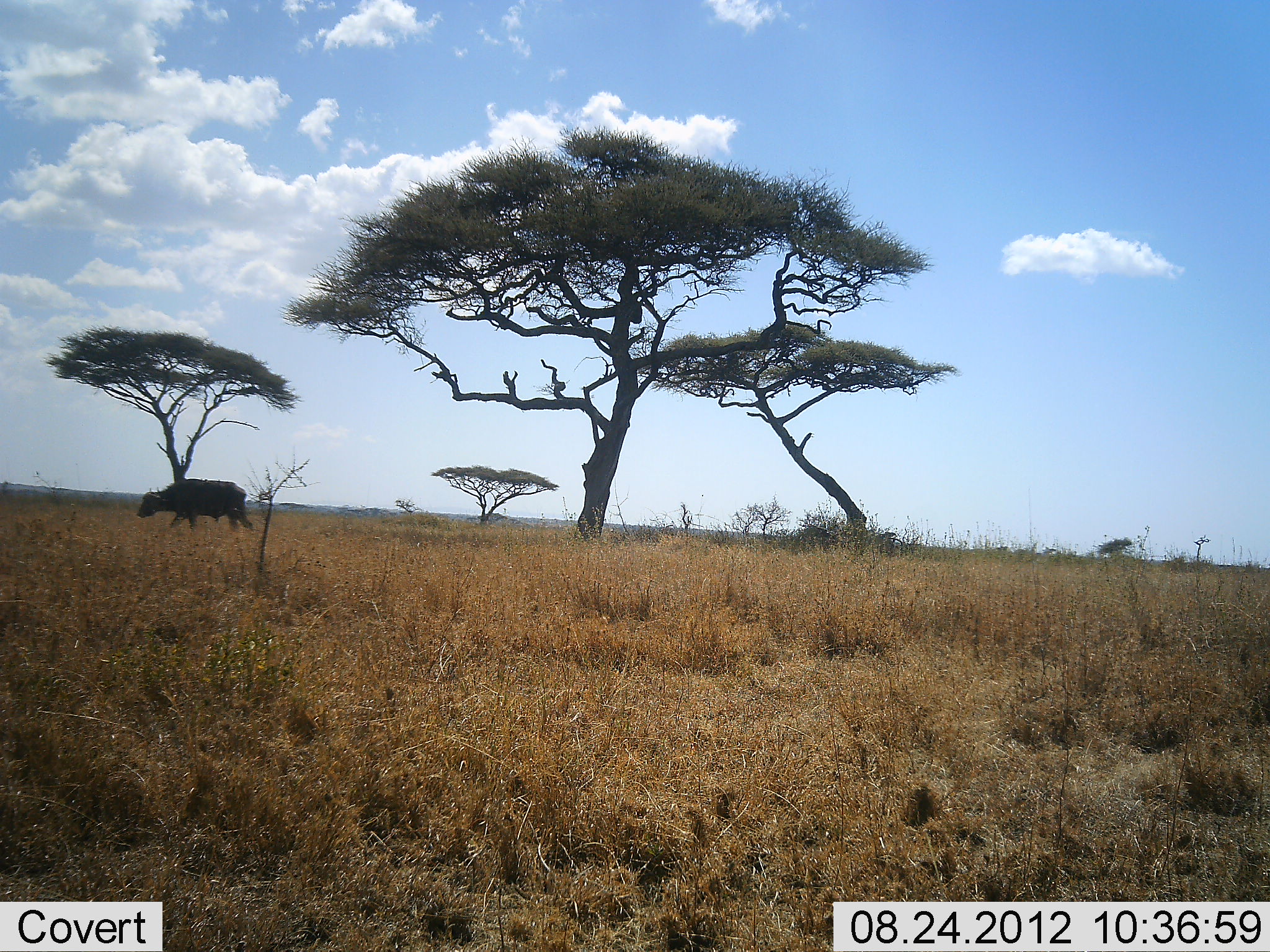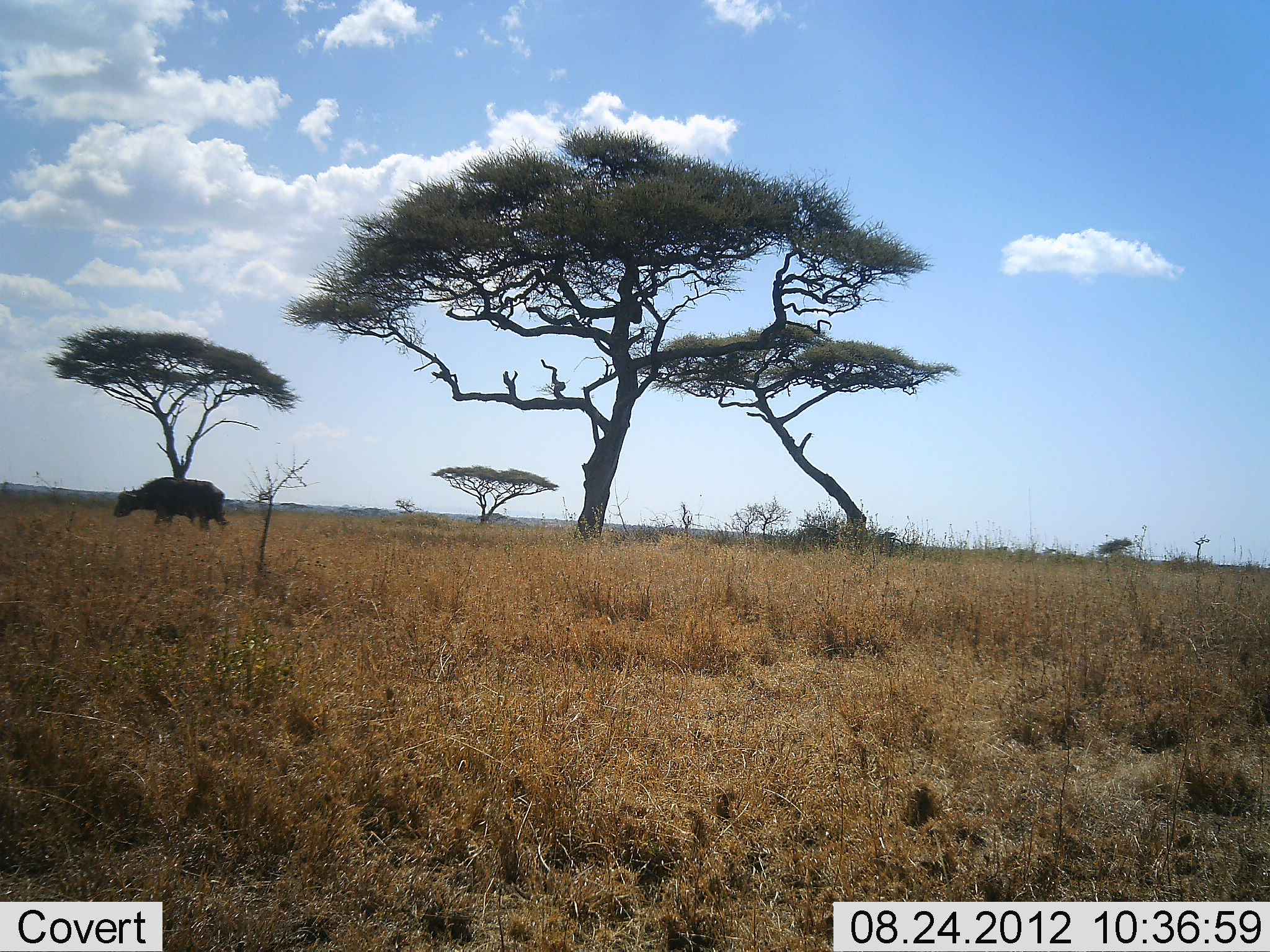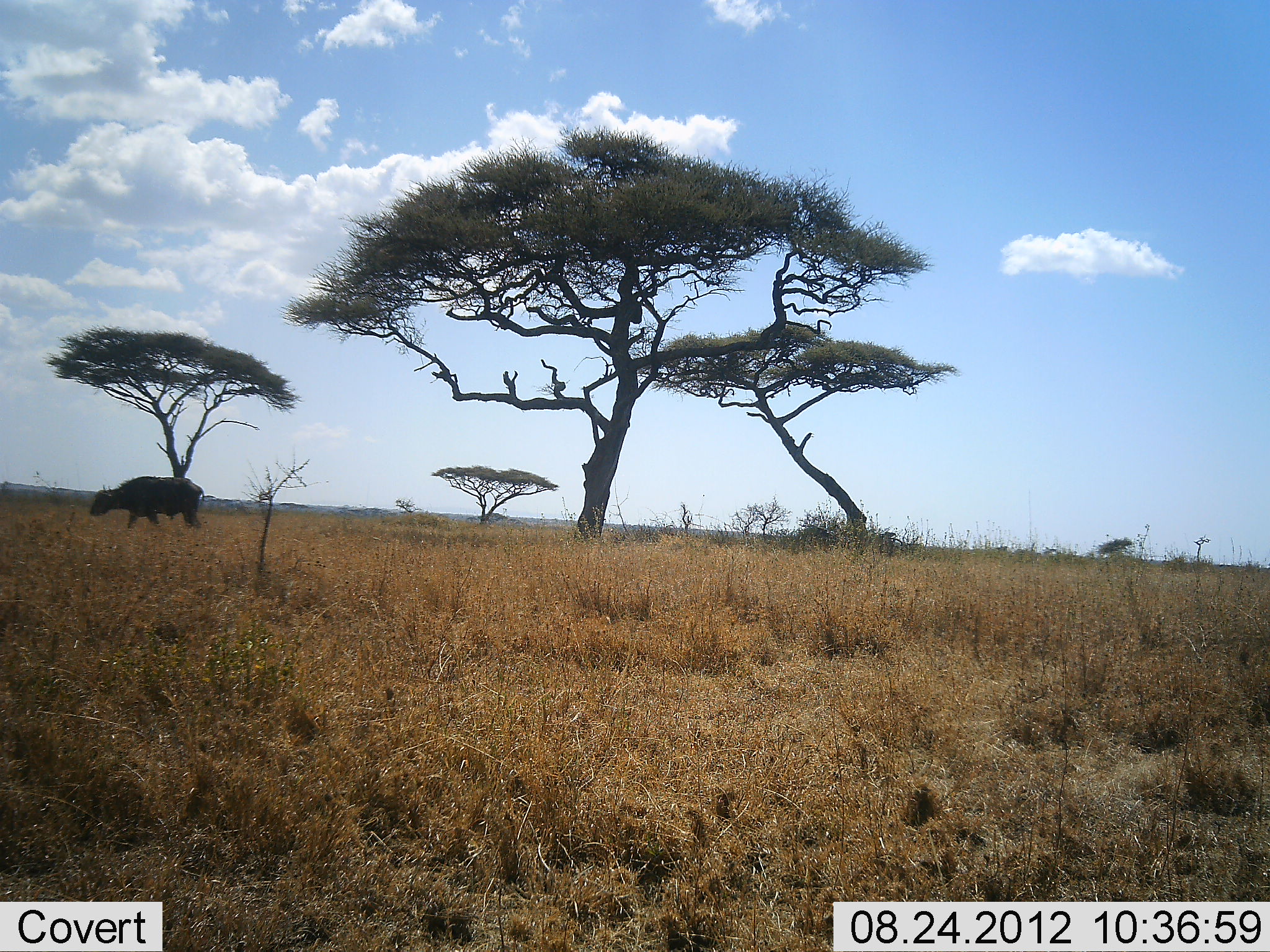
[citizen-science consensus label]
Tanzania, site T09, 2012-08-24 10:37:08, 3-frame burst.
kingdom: Animalia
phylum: Chordata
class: Mammalia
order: Artiodactyla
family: Bovidae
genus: Syncerus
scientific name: Syncerus caffer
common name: cape buffalo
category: buffalo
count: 1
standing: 10%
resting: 0%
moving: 100%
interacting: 0%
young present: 0%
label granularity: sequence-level